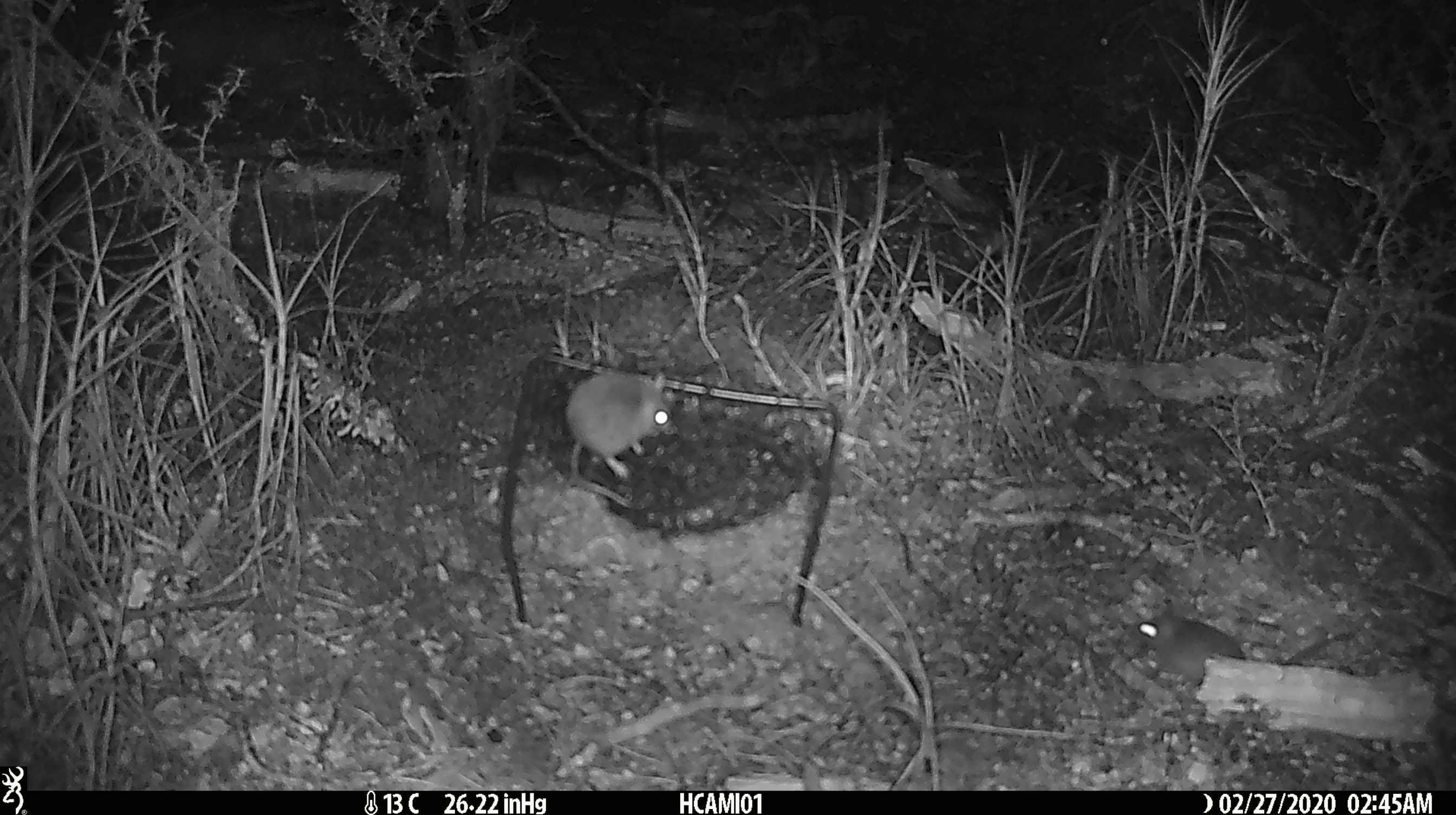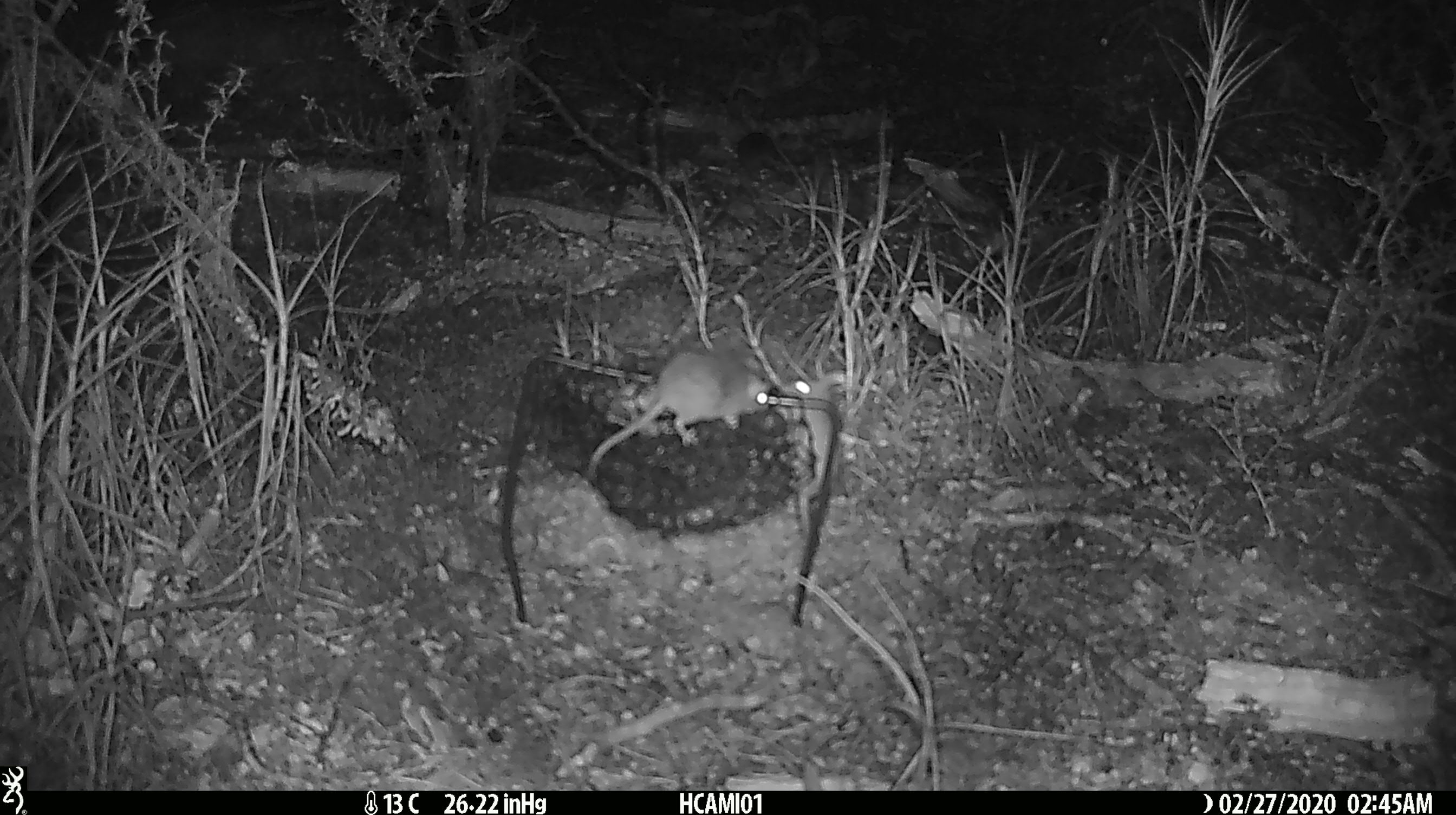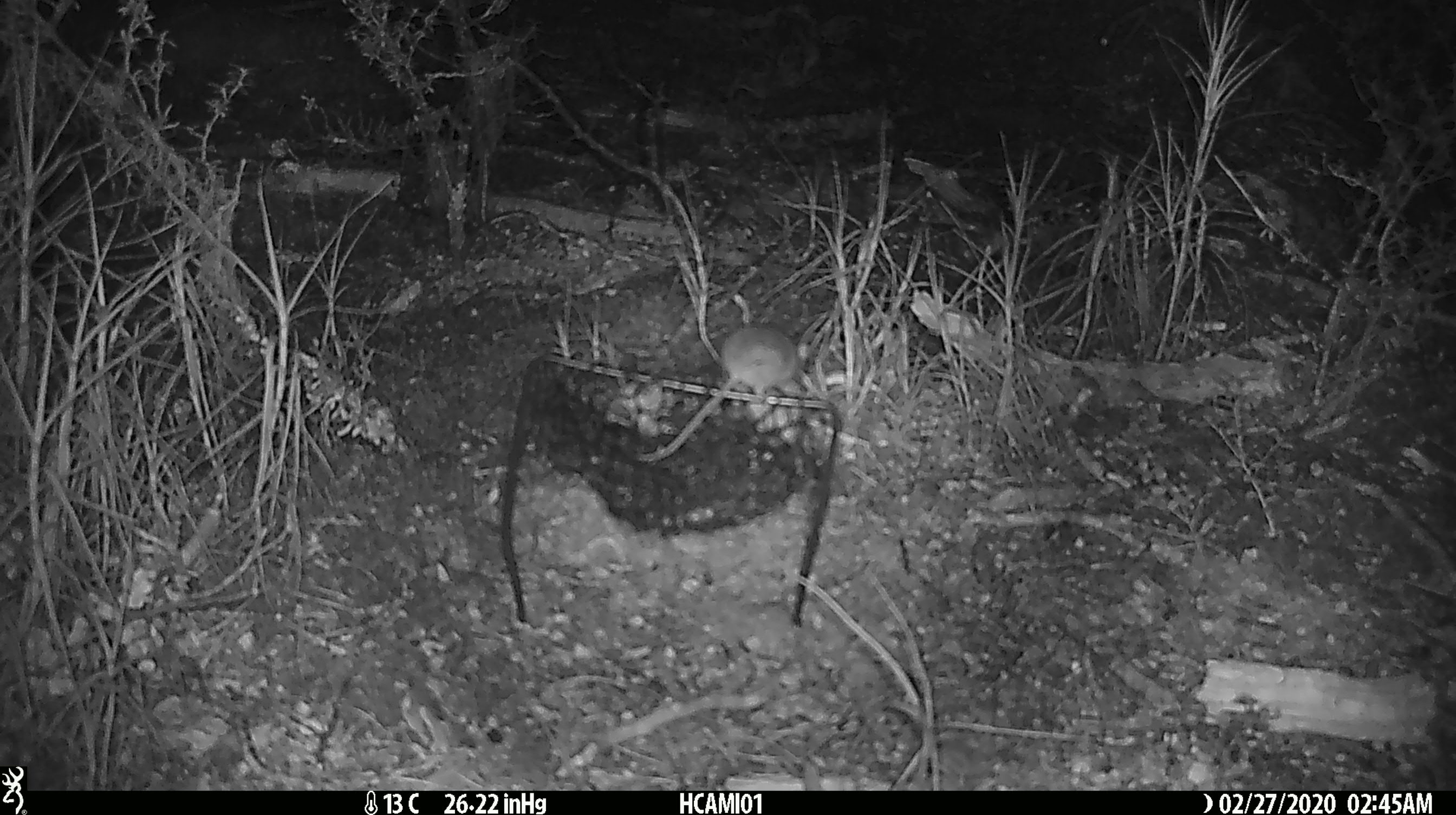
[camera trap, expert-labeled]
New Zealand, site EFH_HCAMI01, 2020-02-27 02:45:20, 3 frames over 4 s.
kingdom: Animalia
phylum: Chordata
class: Mammalia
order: Rodentia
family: Muridae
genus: Mus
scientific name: Mus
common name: mouse